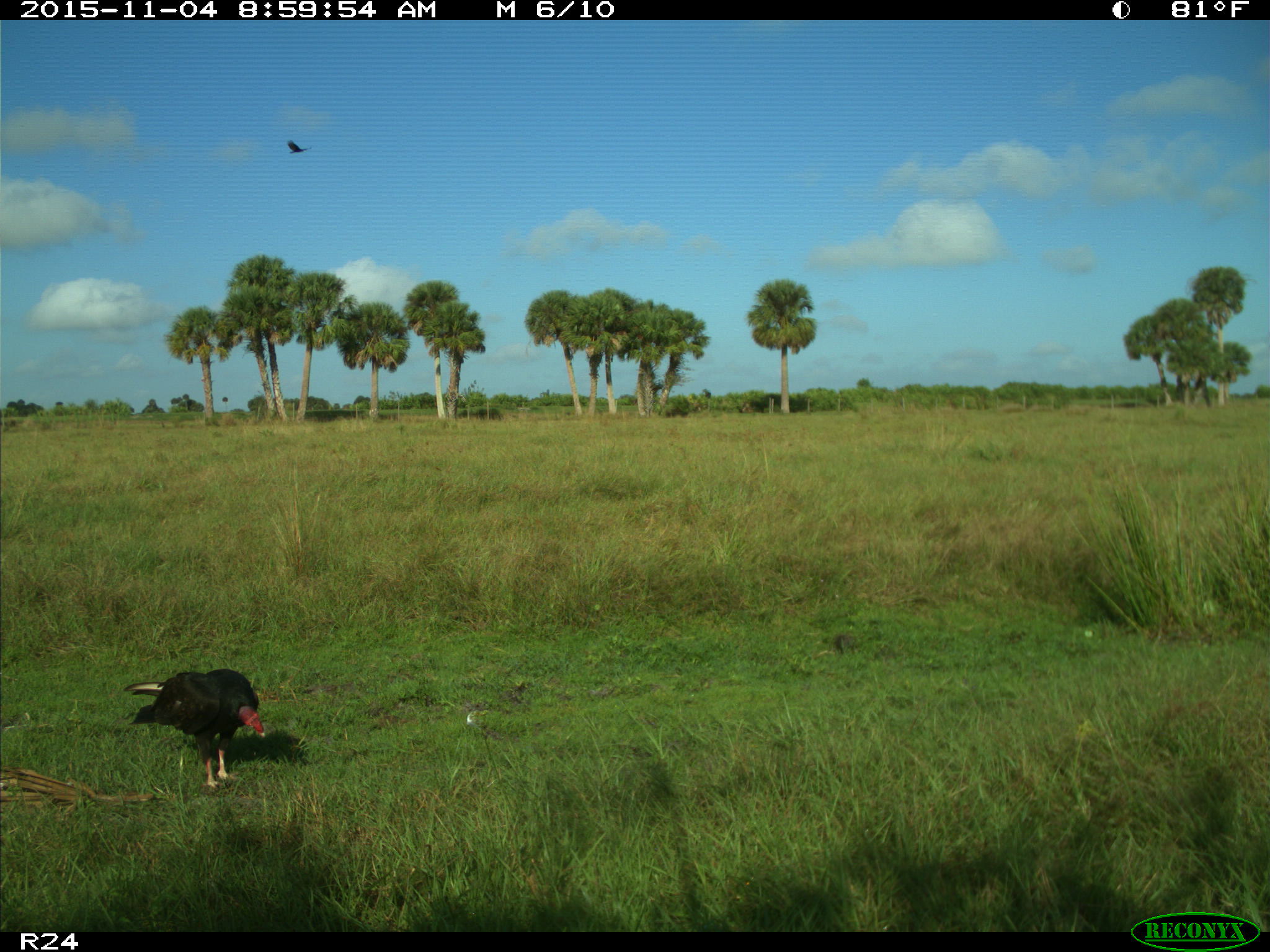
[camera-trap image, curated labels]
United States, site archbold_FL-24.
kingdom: Animalia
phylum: Chordata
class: Aves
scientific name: Aves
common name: birds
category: unidentified bird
Unidentified bird (birds) (Aves).